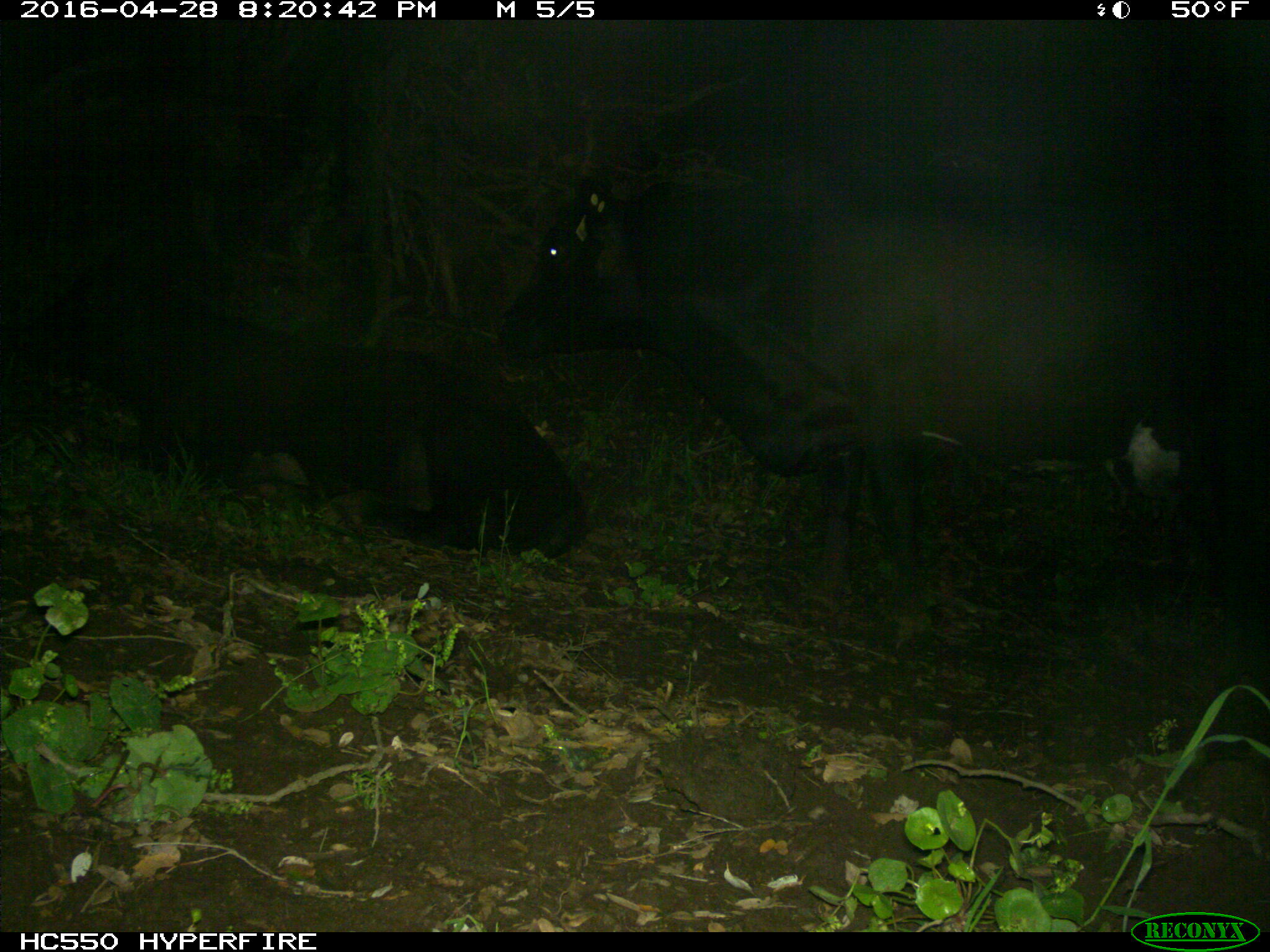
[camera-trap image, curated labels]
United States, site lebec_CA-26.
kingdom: Animalia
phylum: Chordata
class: Mammalia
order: Artiodactyla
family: Bovidae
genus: Bos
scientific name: Bos taurus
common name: domestic cow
Bos taurus (domestic cow).